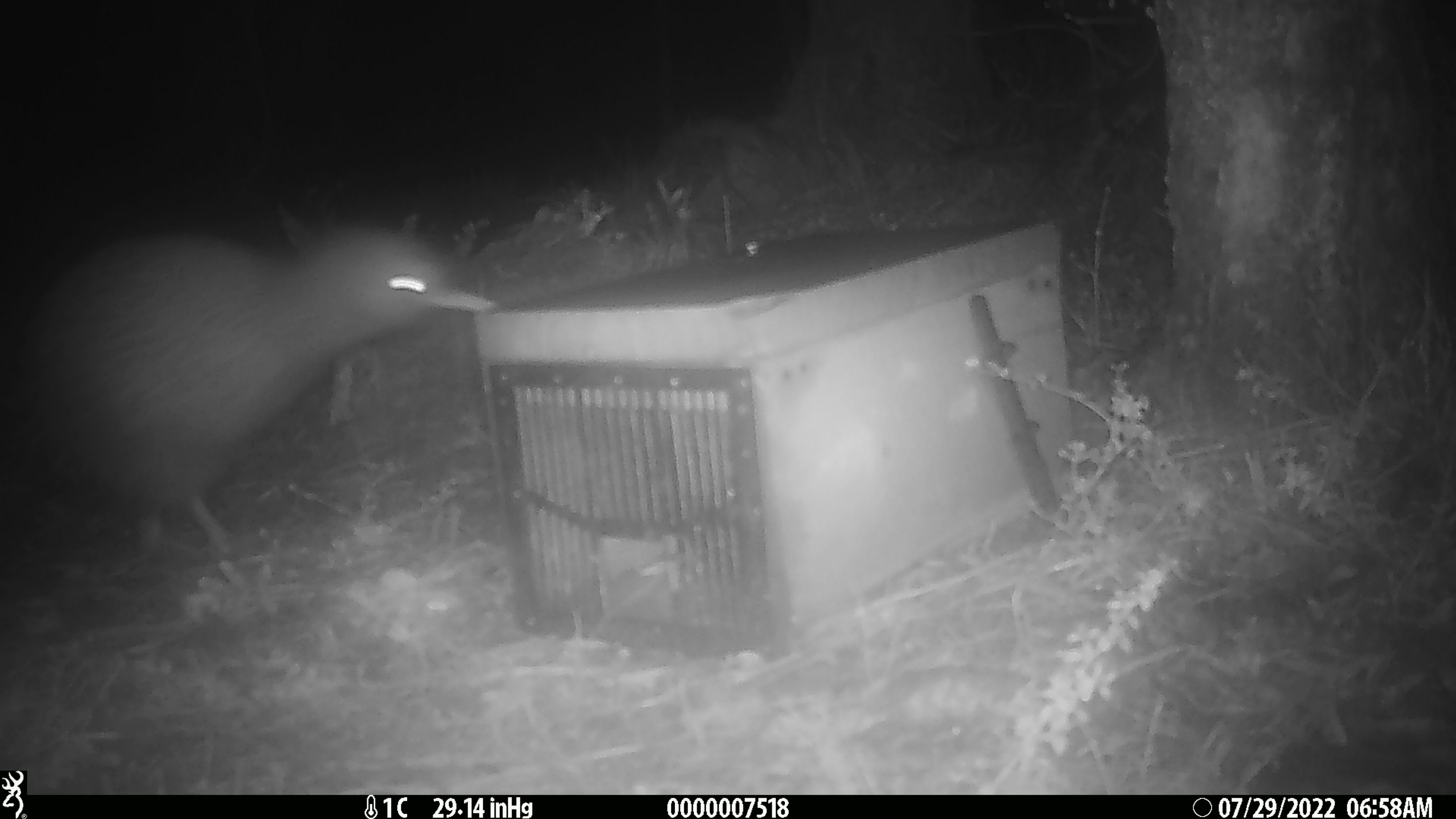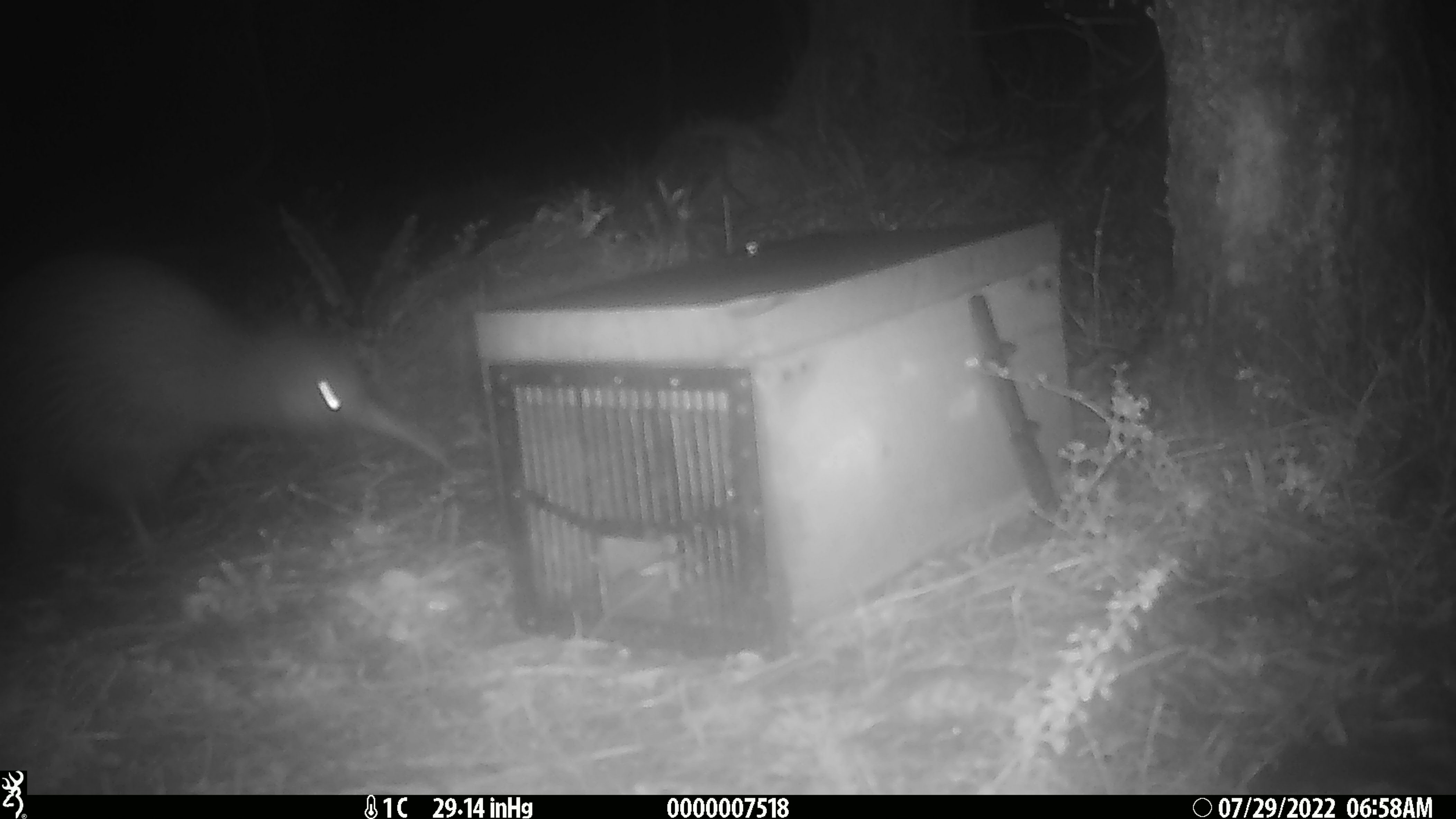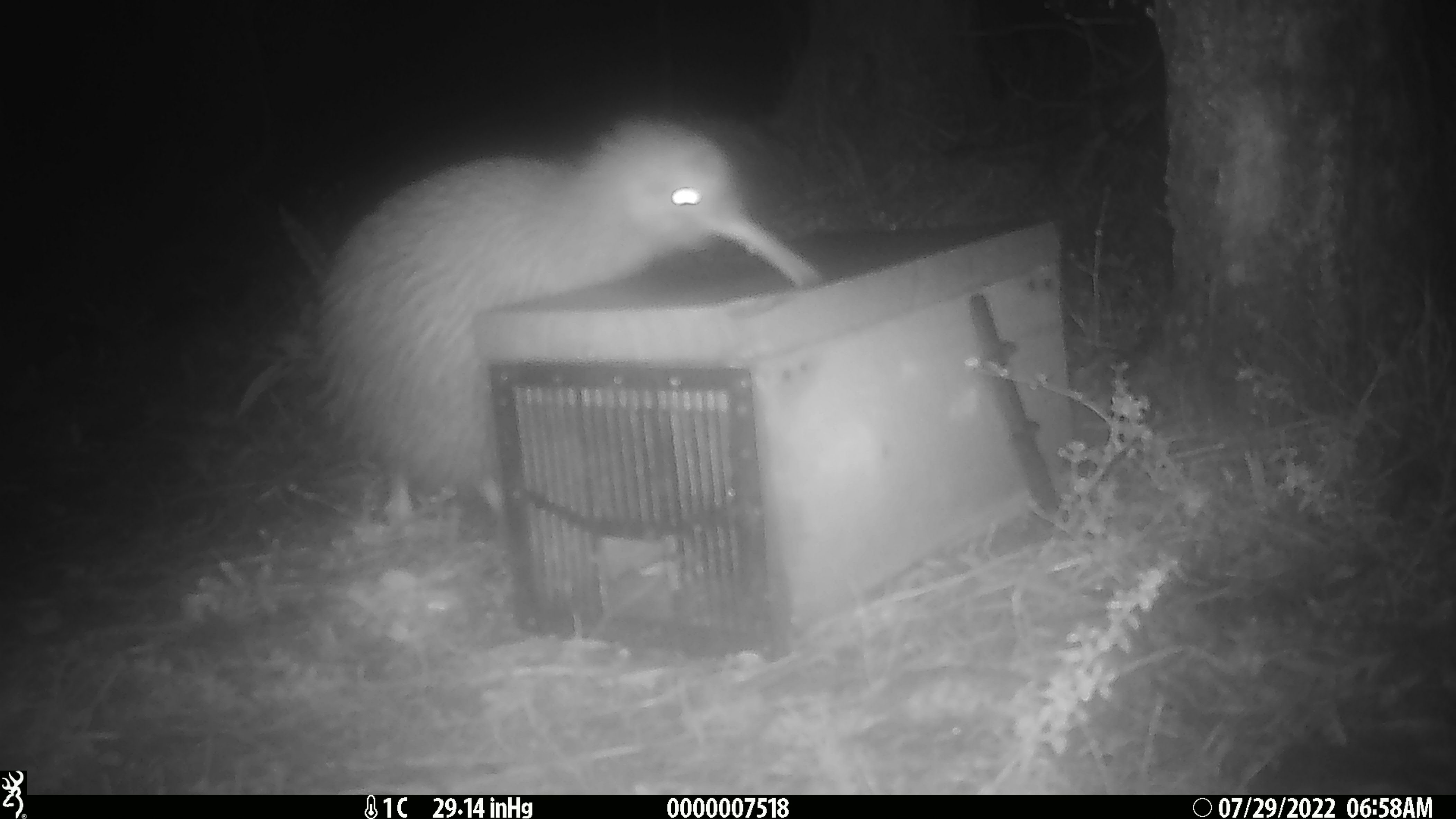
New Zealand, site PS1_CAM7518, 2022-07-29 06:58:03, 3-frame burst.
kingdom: Animalia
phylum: Chordata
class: Aves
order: Apterygiformes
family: Apterygidae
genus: Apteryx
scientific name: Apteryx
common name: kiwi